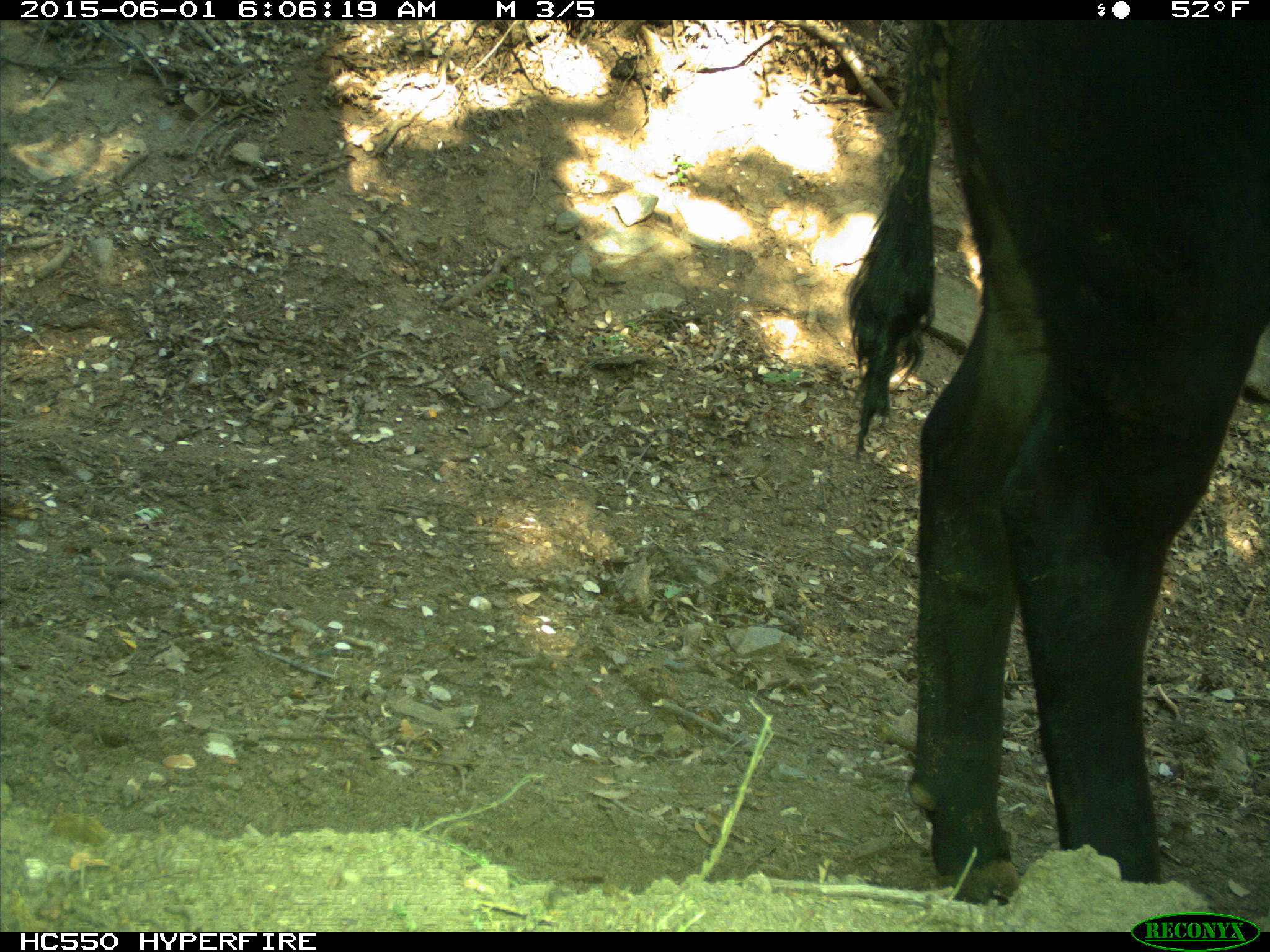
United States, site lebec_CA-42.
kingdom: Animalia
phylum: Chordata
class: Mammalia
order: Artiodactyla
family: Bovidae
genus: Bos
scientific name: Bos taurus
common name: domestic cow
Bos taurus (domestic cow).